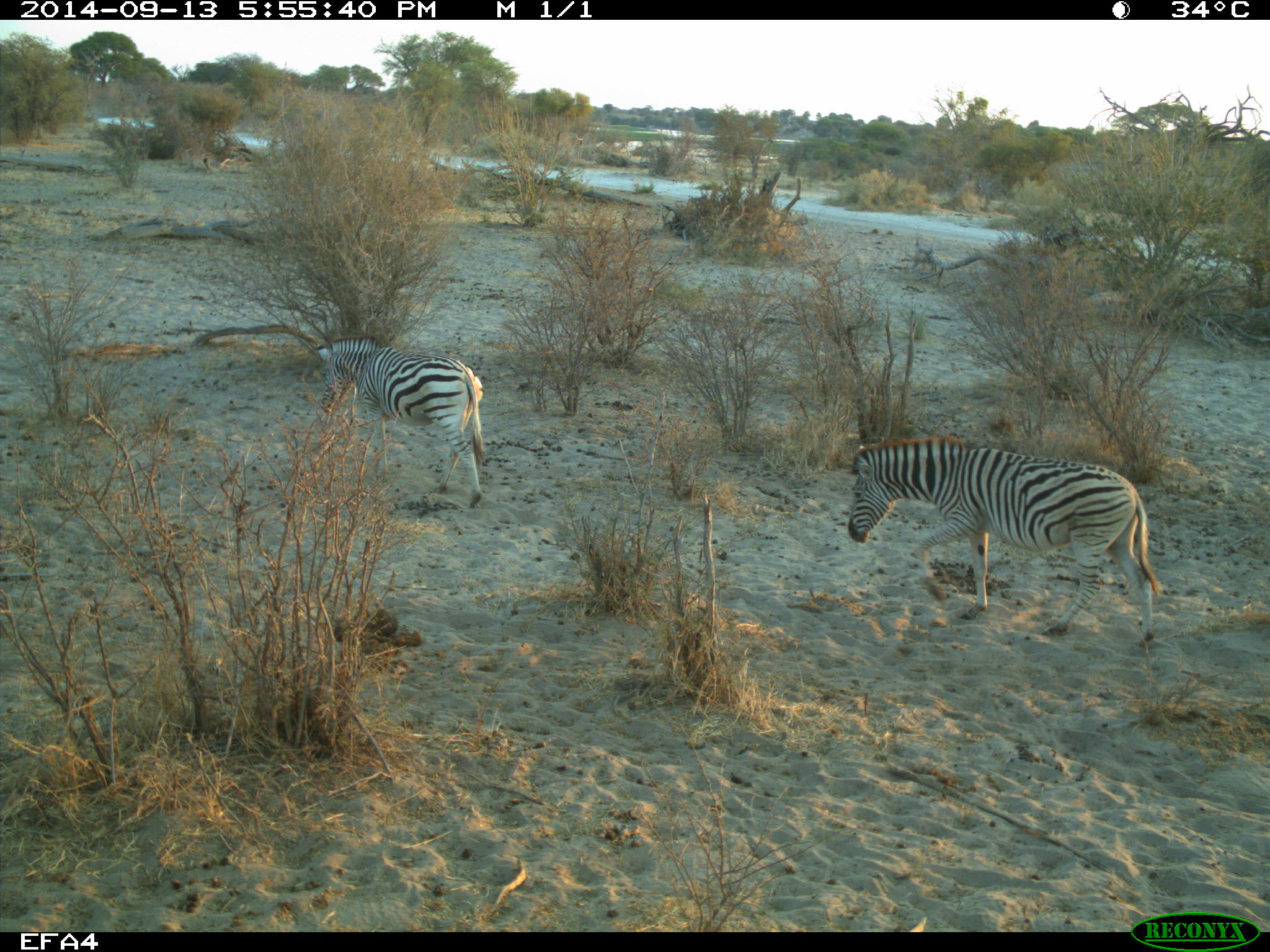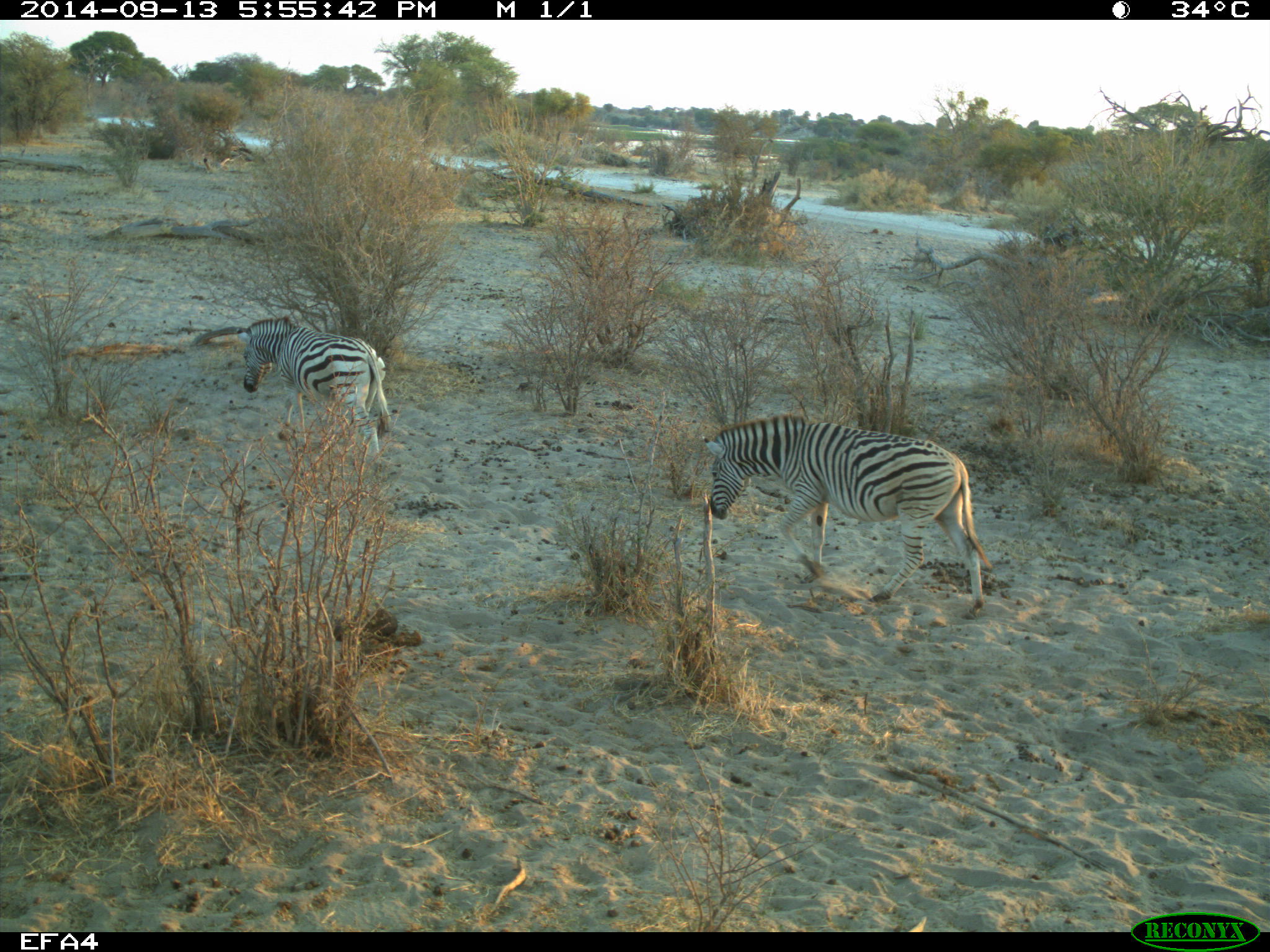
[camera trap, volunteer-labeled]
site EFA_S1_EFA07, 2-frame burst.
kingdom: Animalia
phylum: Chordata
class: Mammalia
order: Perissodactyla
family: Equidae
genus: Equus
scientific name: Equus quagga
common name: plains zebra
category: zebraplains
Zebraplains (plains zebra) (Equus quagga), count 2. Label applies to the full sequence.